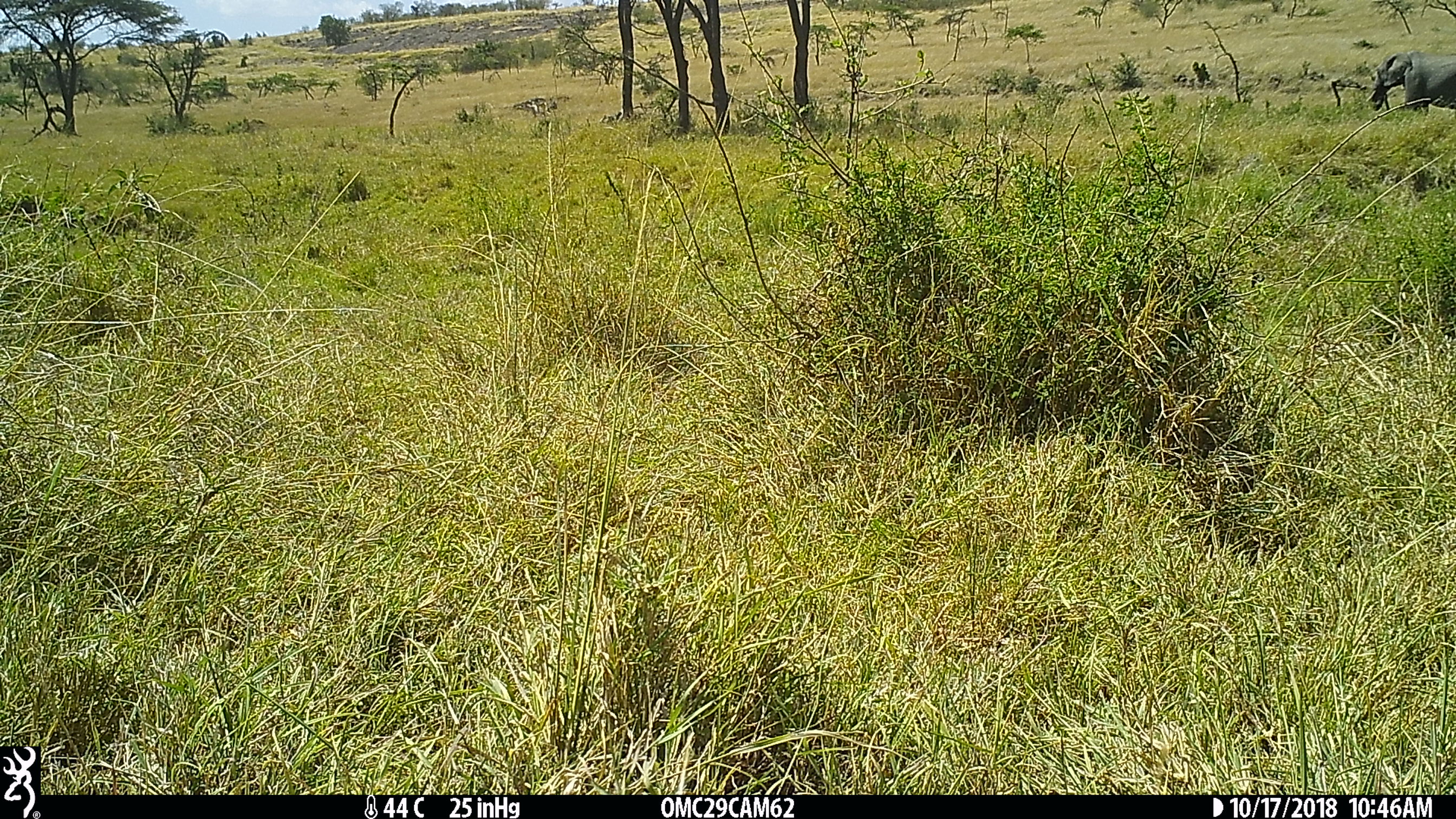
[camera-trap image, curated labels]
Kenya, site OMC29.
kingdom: Animalia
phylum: Chordata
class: Mammalia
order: Proboscidea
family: Elephantidae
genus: Loxodonta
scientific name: Loxodonta africana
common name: elephant